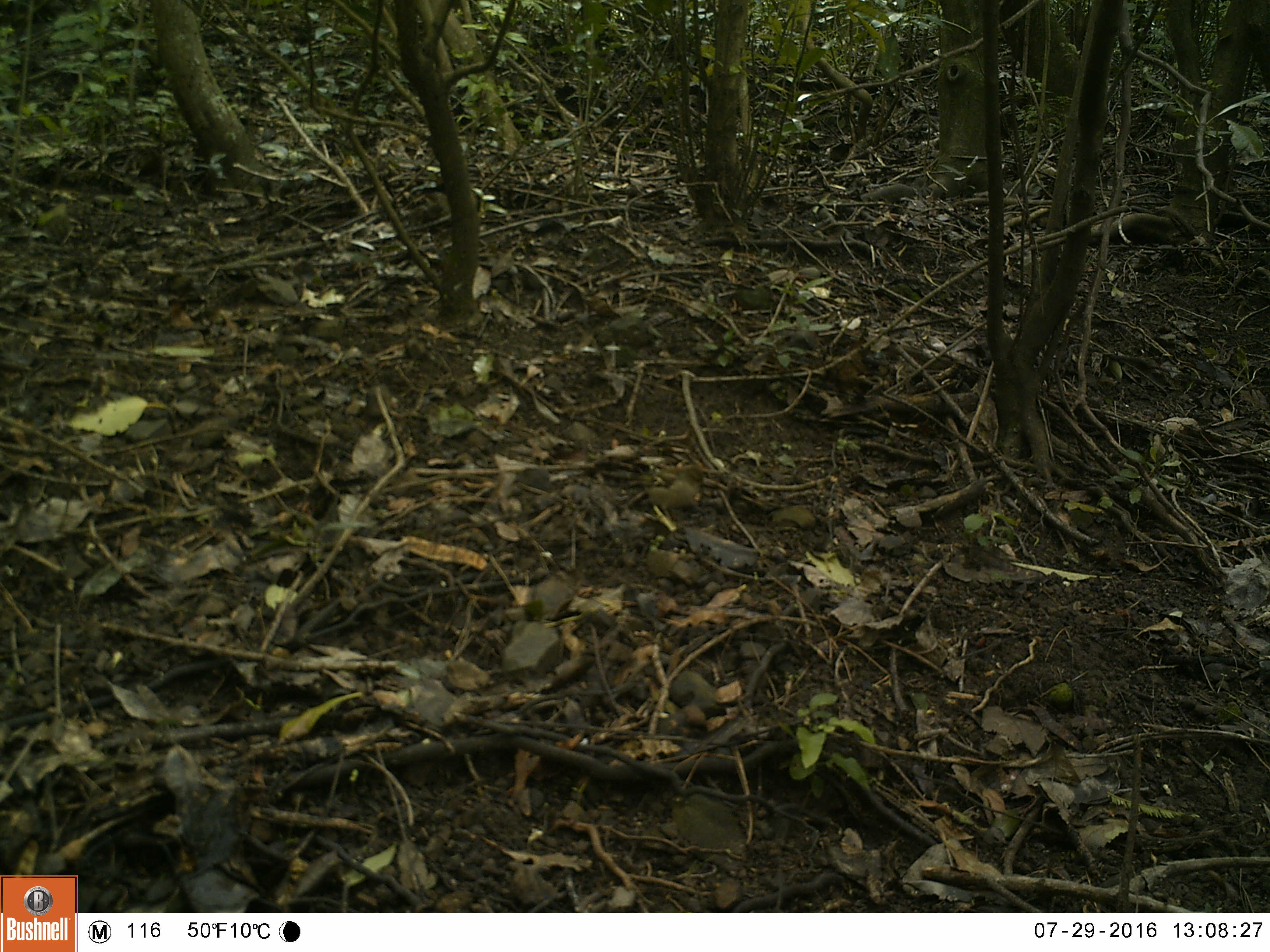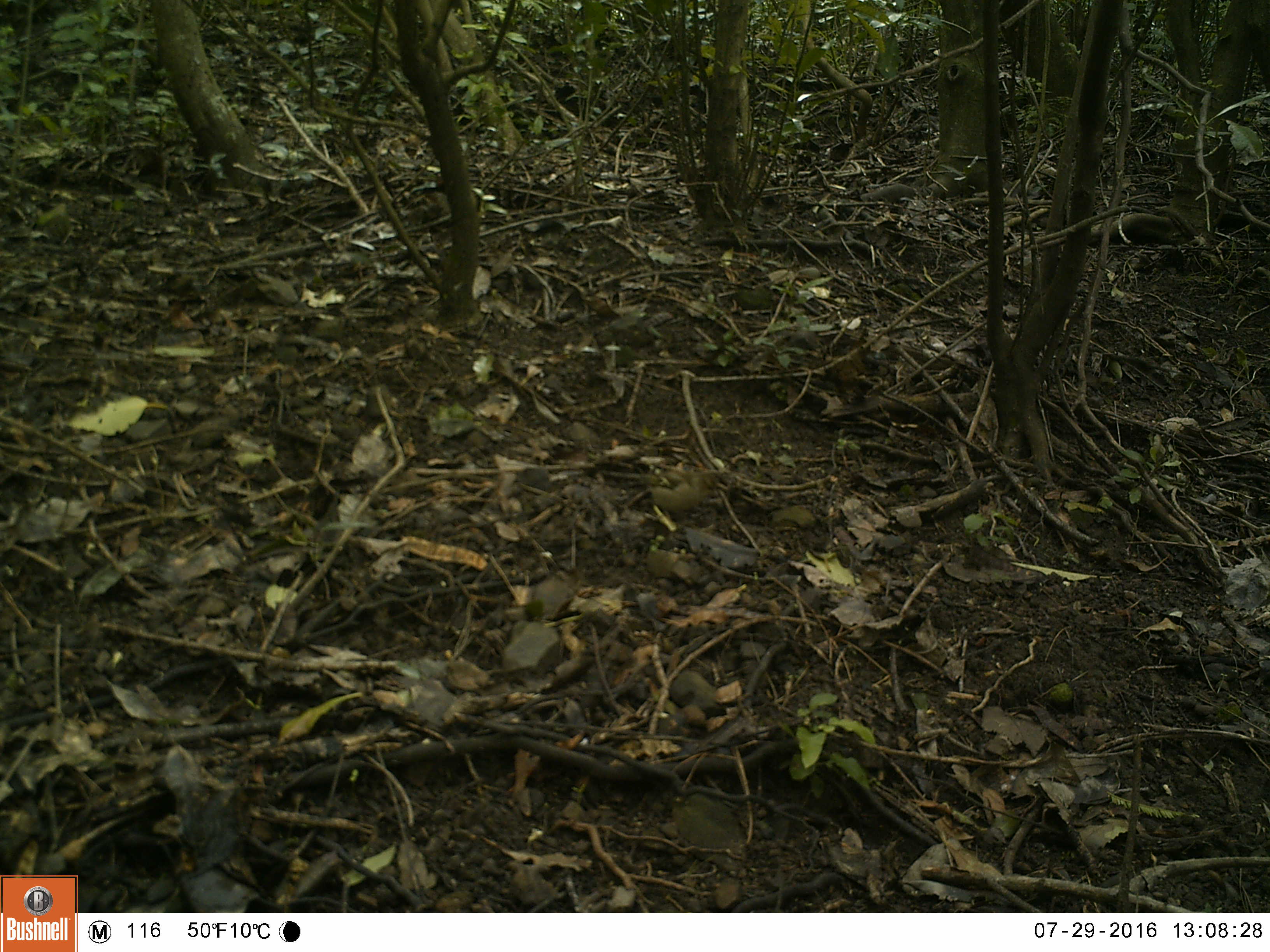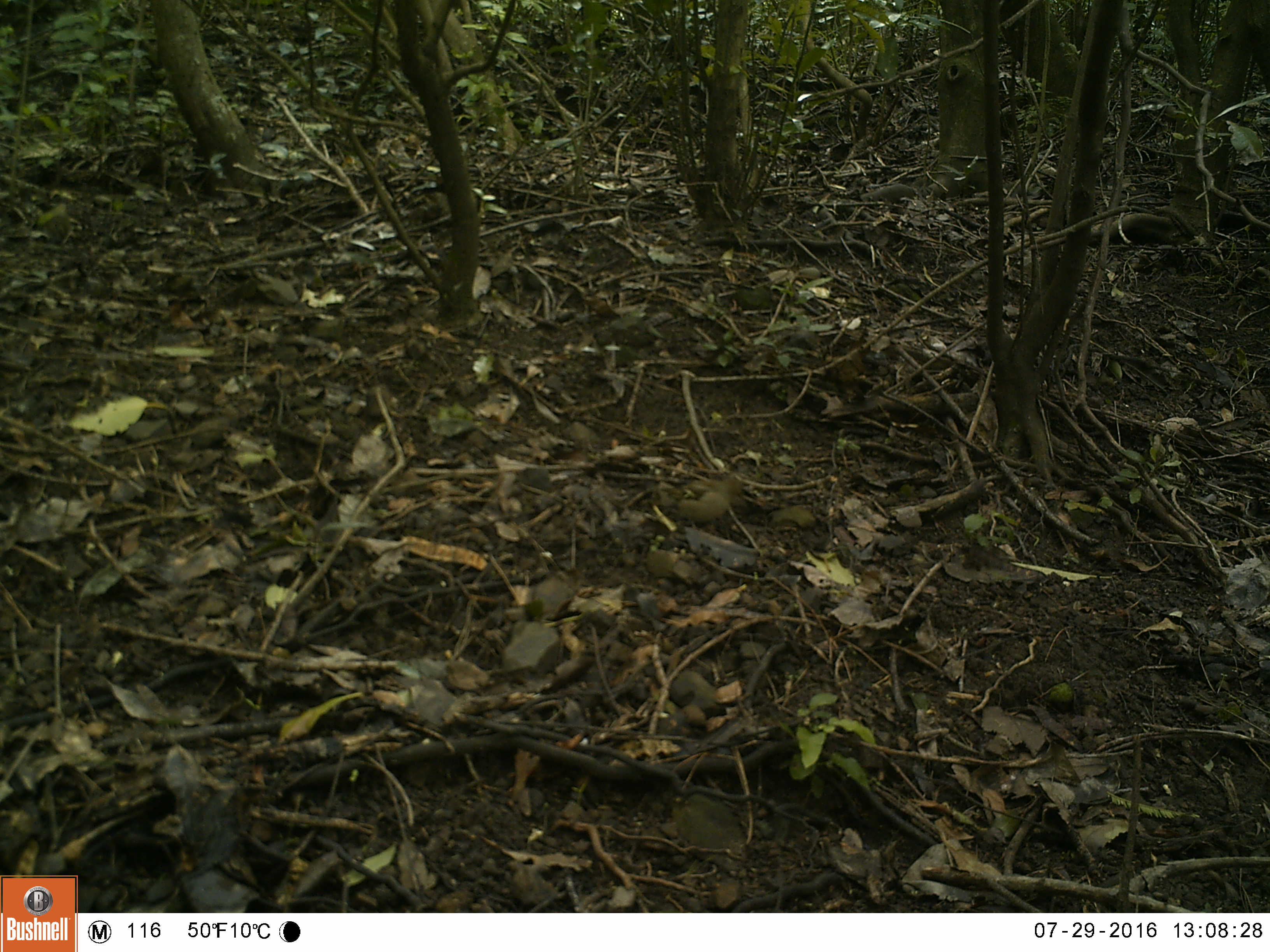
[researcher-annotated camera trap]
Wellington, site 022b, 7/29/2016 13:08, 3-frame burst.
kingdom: Animalia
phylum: Chordata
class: Aves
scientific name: Aves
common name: bird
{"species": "bird (Aves)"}